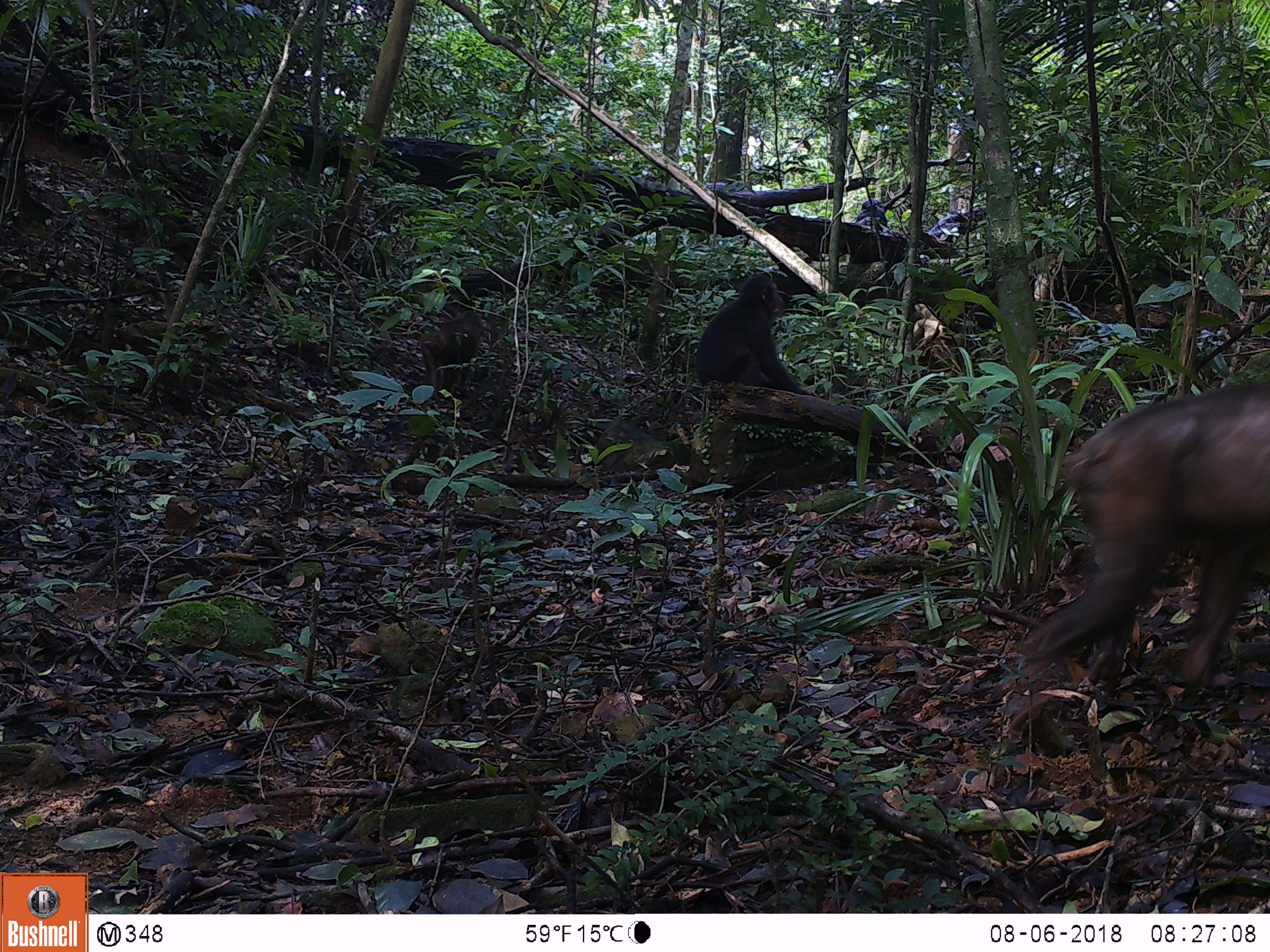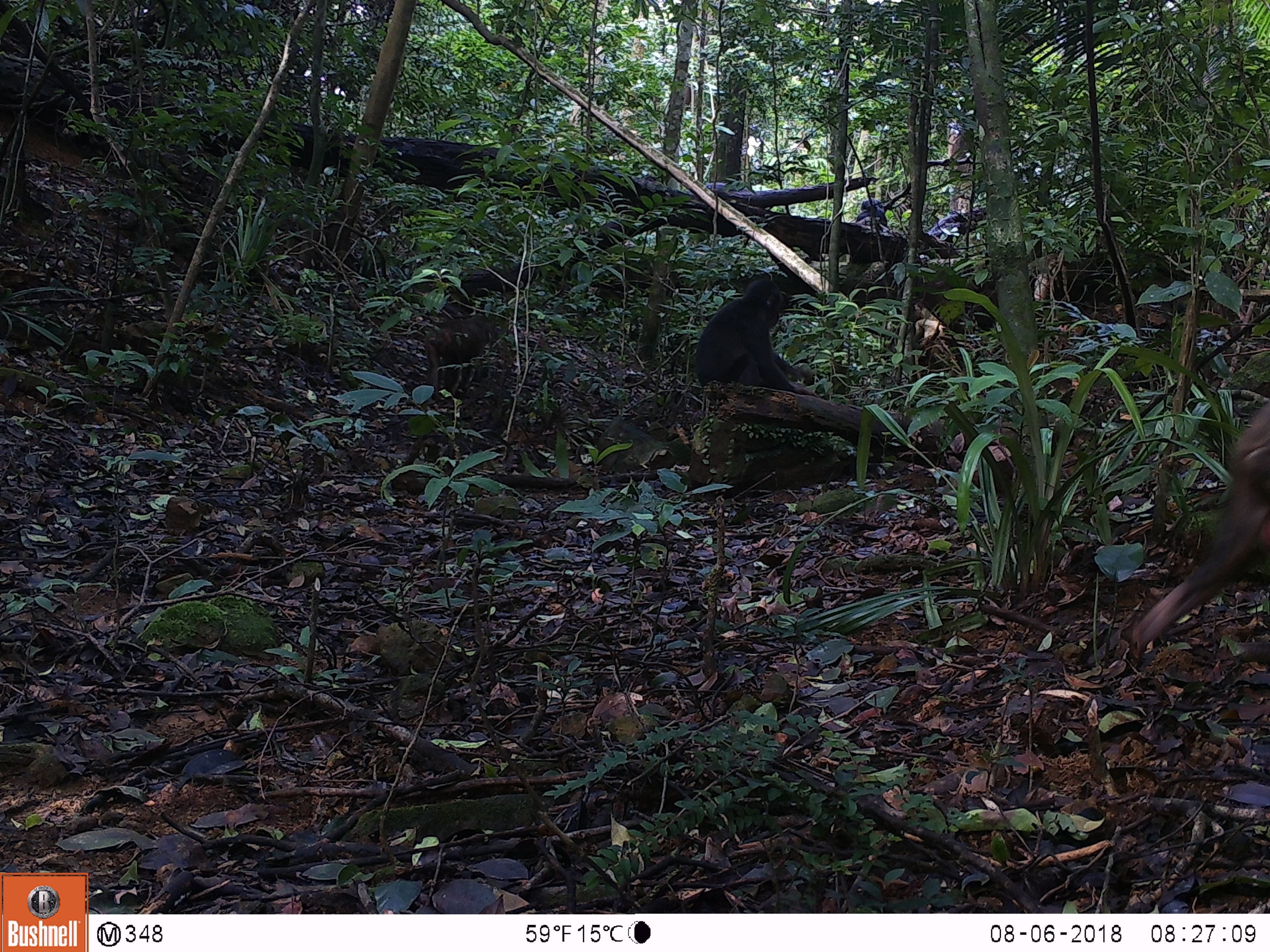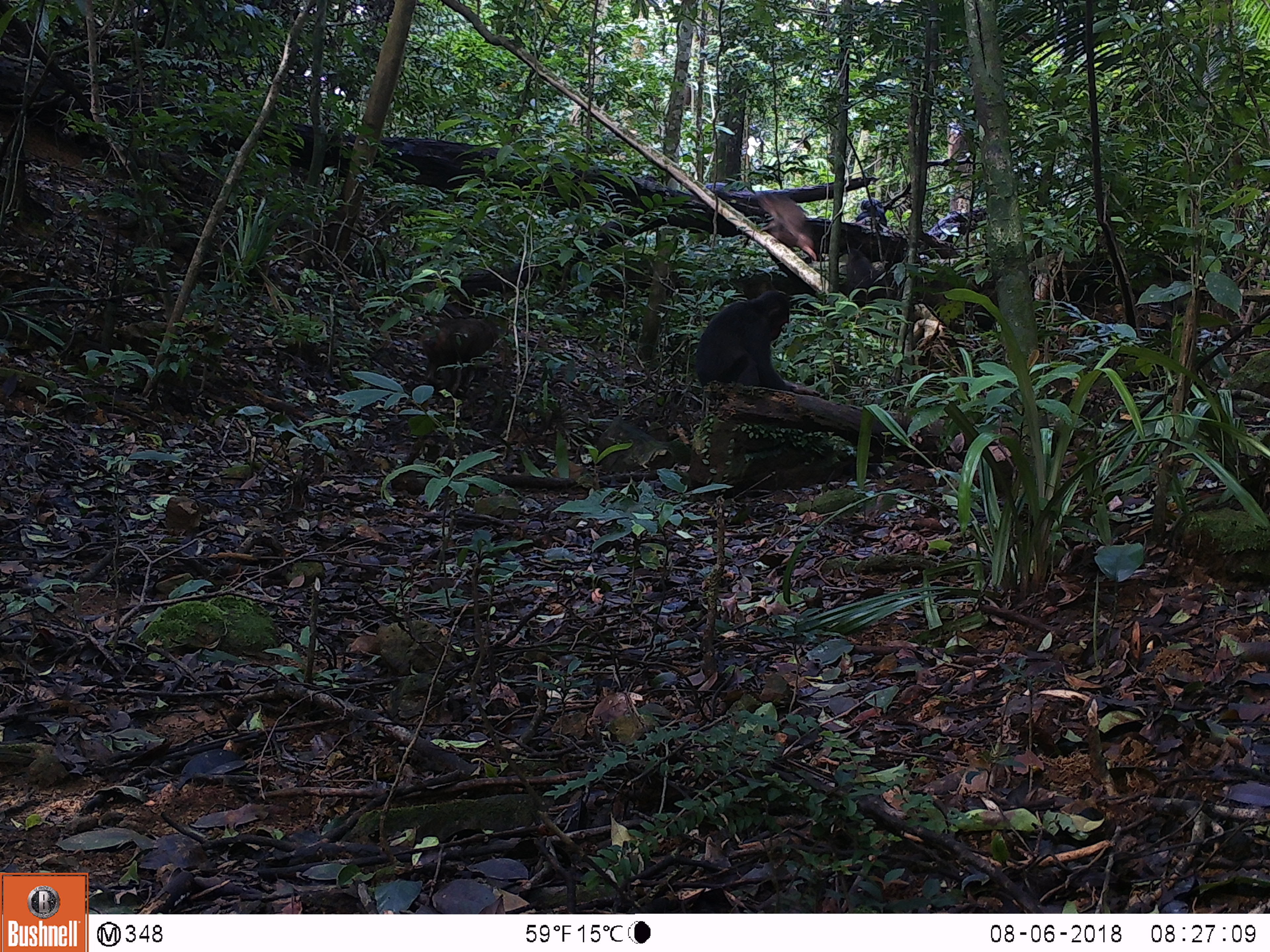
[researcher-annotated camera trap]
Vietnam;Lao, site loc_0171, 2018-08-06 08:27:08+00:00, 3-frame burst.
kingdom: Animalia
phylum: Chordata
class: Mammalia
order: Primates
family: Cercopithecidae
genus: Macaca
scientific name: Macaca arctoides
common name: stump-tailed macaque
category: stump tailed macaque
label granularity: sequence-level